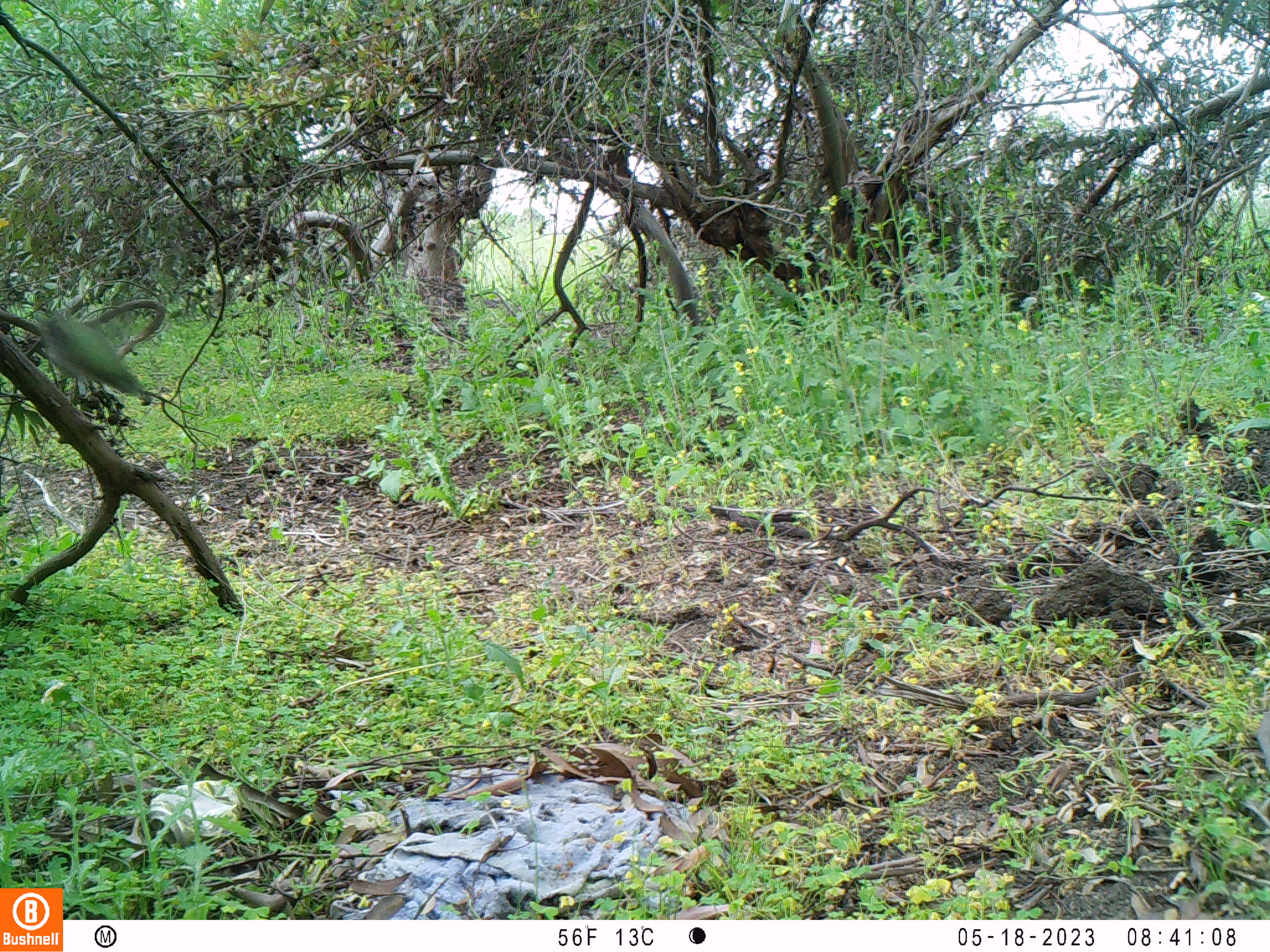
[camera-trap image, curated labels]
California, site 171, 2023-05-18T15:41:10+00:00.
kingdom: Animalia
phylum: Chordata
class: Aves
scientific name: Aves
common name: bird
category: unknown bird